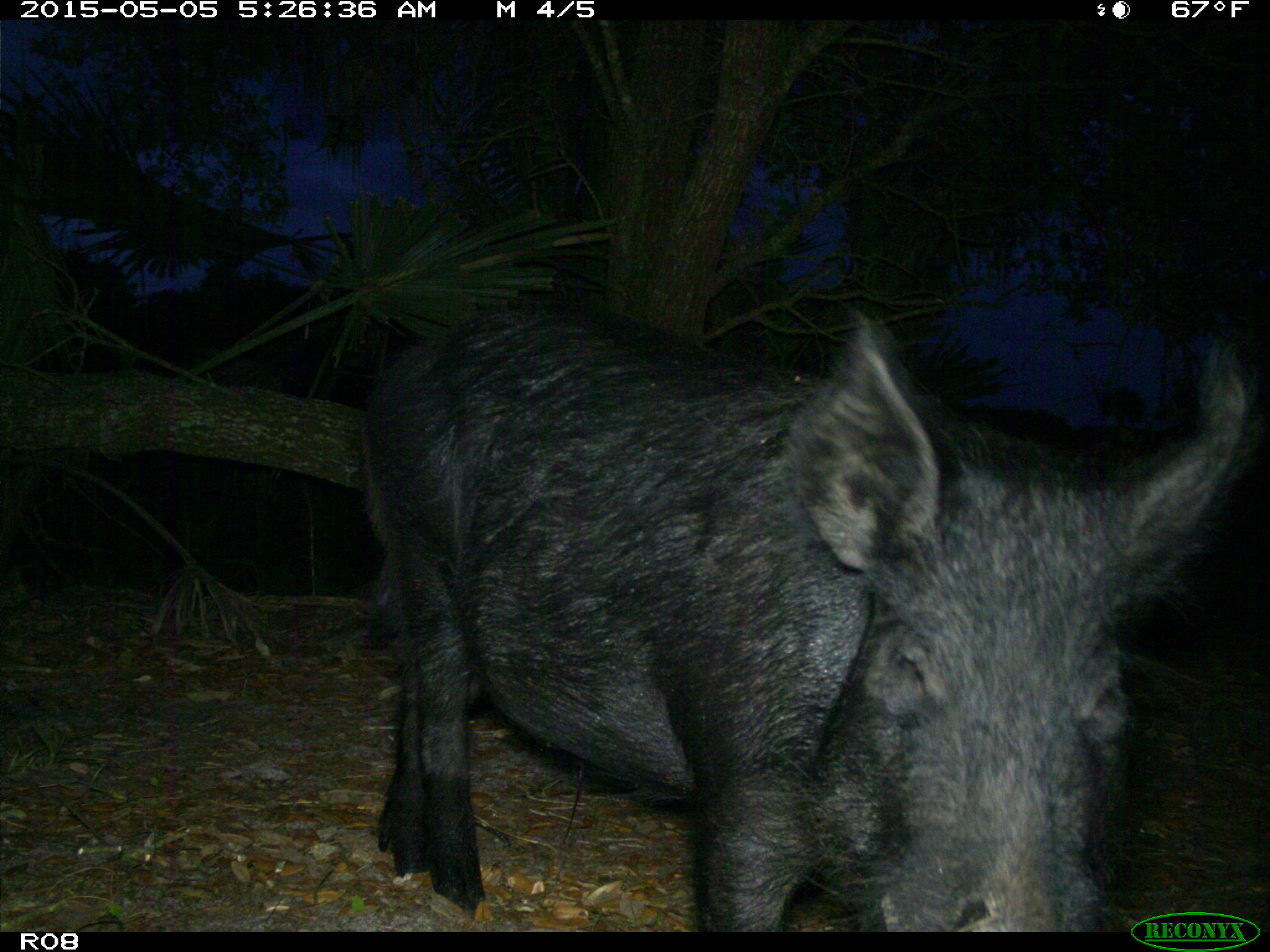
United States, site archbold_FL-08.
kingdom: Animalia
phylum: Chordata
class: Mammalia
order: Artiodactyla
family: Suidae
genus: Sus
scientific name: Sus scrofa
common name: wild boar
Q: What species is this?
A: Sus scrofa (wild boar).